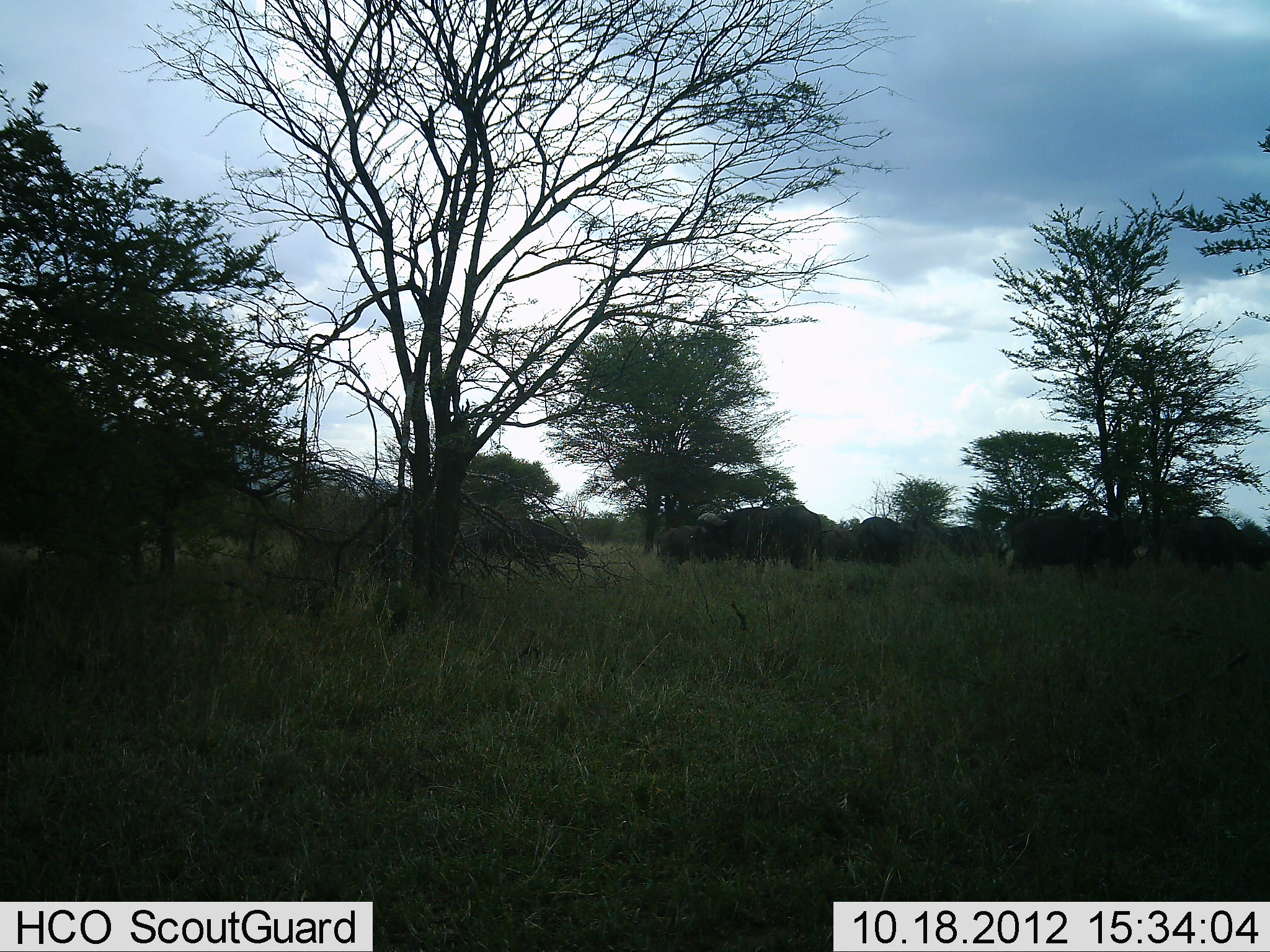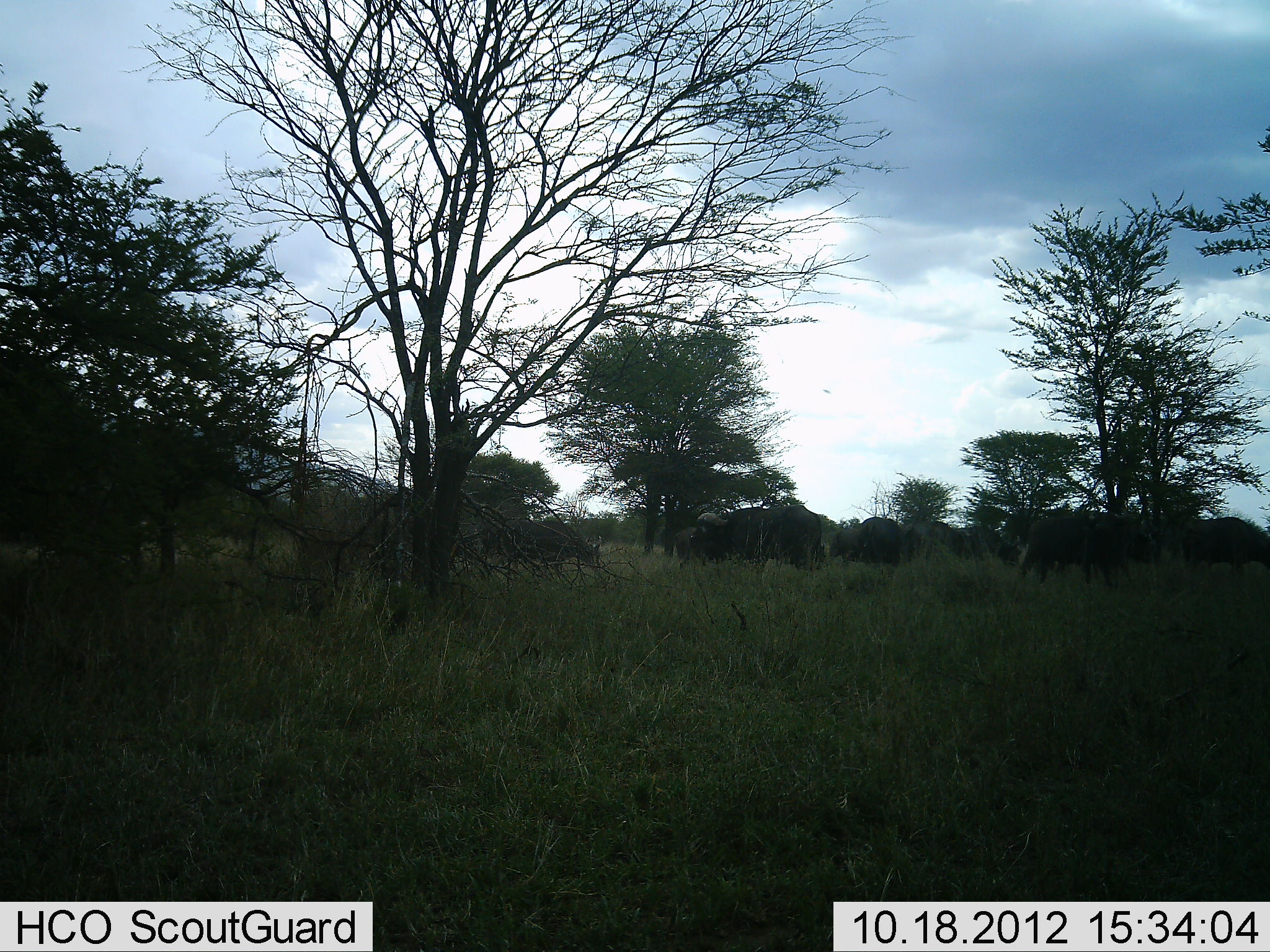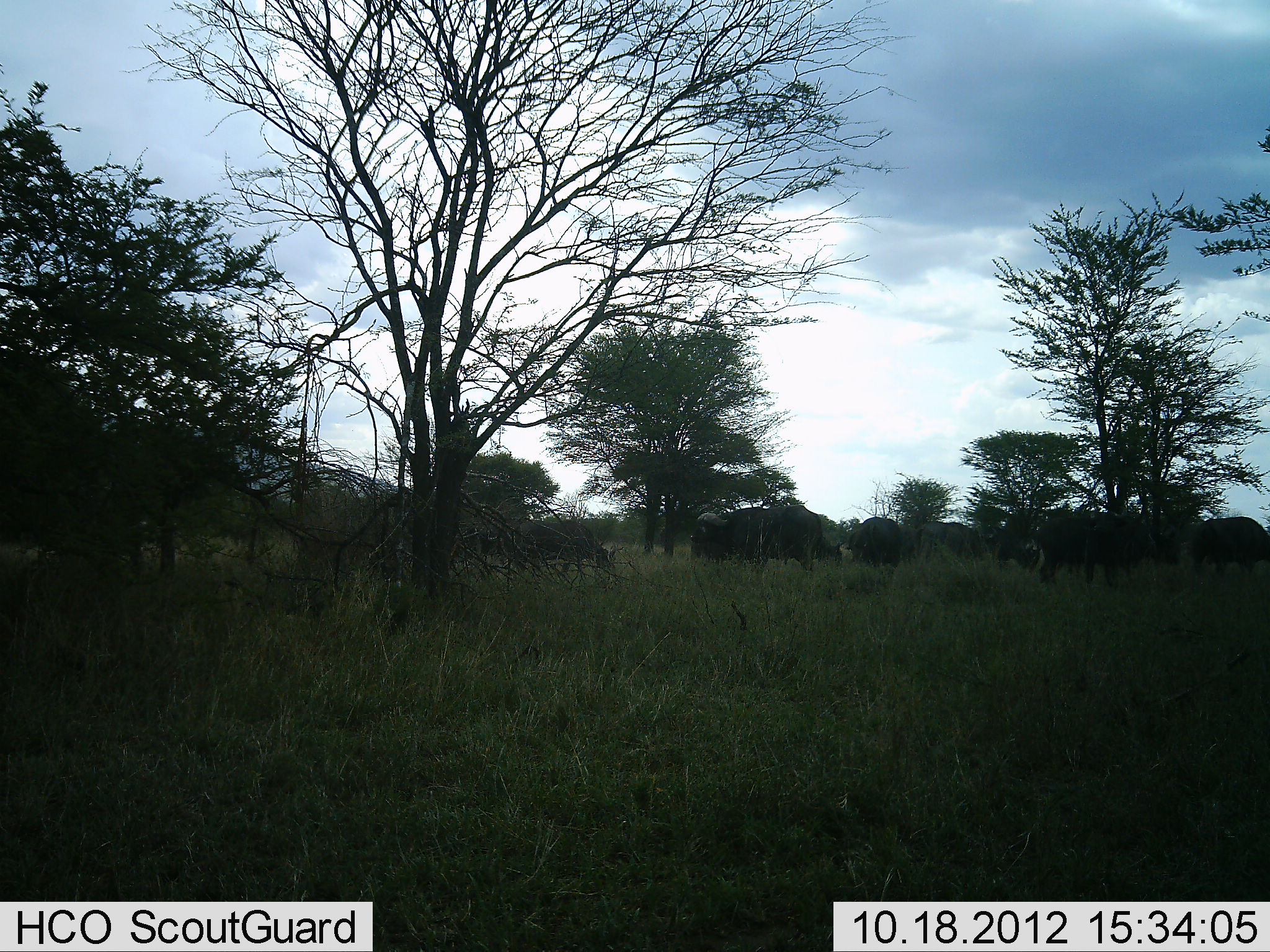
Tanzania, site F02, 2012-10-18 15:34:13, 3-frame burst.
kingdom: Animalia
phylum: Chordata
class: Mammalia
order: Artiodactyla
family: Bovidae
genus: Syncerus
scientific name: Syncerus caffer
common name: cape buffalo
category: buffalo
Buffalo (cape buffalo) (Syncerus caffer), count 10. Behavior (volunteer vote fractions): standing 40%, resting 0%, moving 100%, interacting 0%. Young present (vote fraction): 0%. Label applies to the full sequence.